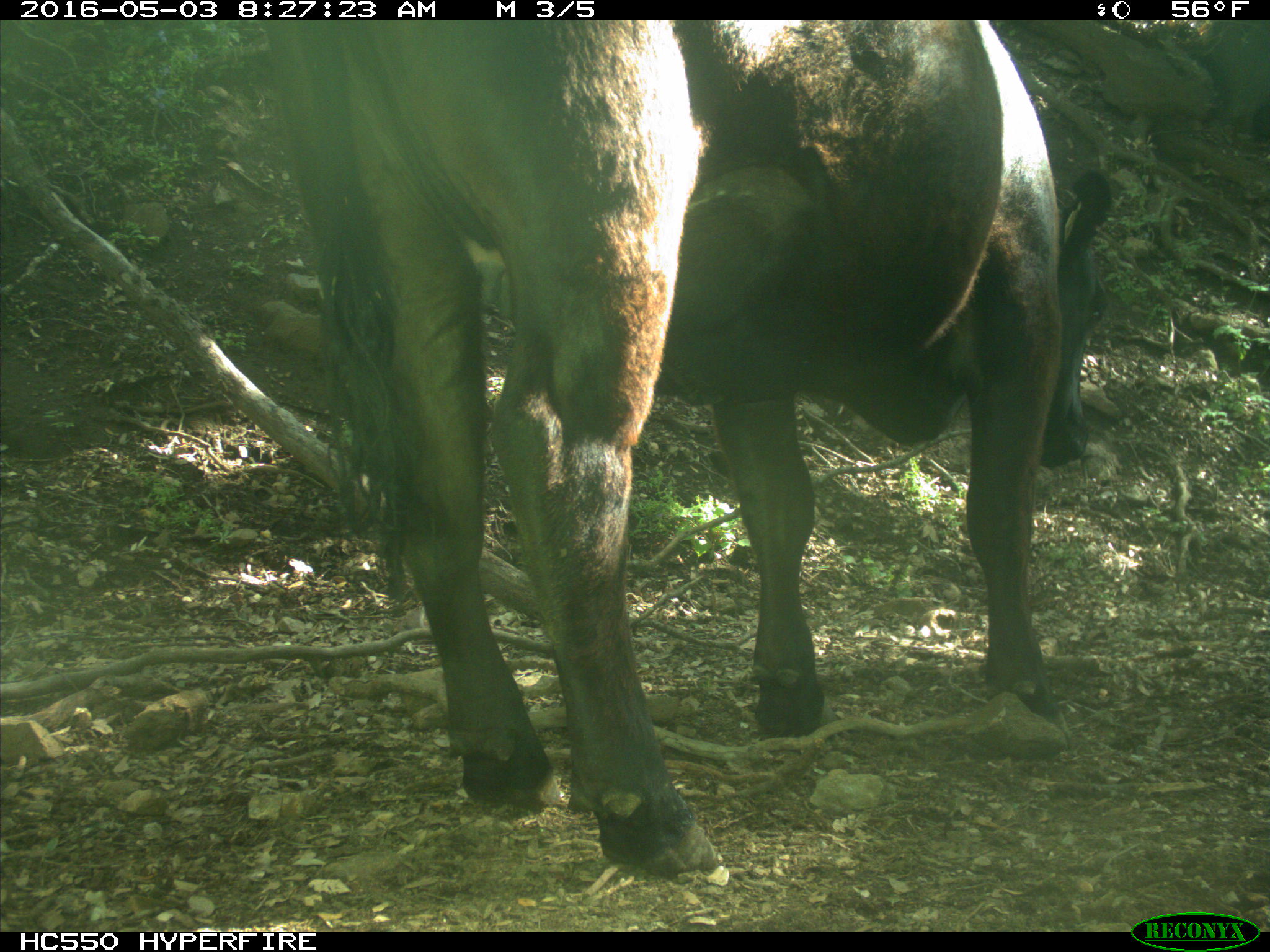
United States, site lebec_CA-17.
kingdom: Animalia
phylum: Chordata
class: Mammalia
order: Artiodactyla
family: Bovidae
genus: Bos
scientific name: Bos taurus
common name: domestic cow